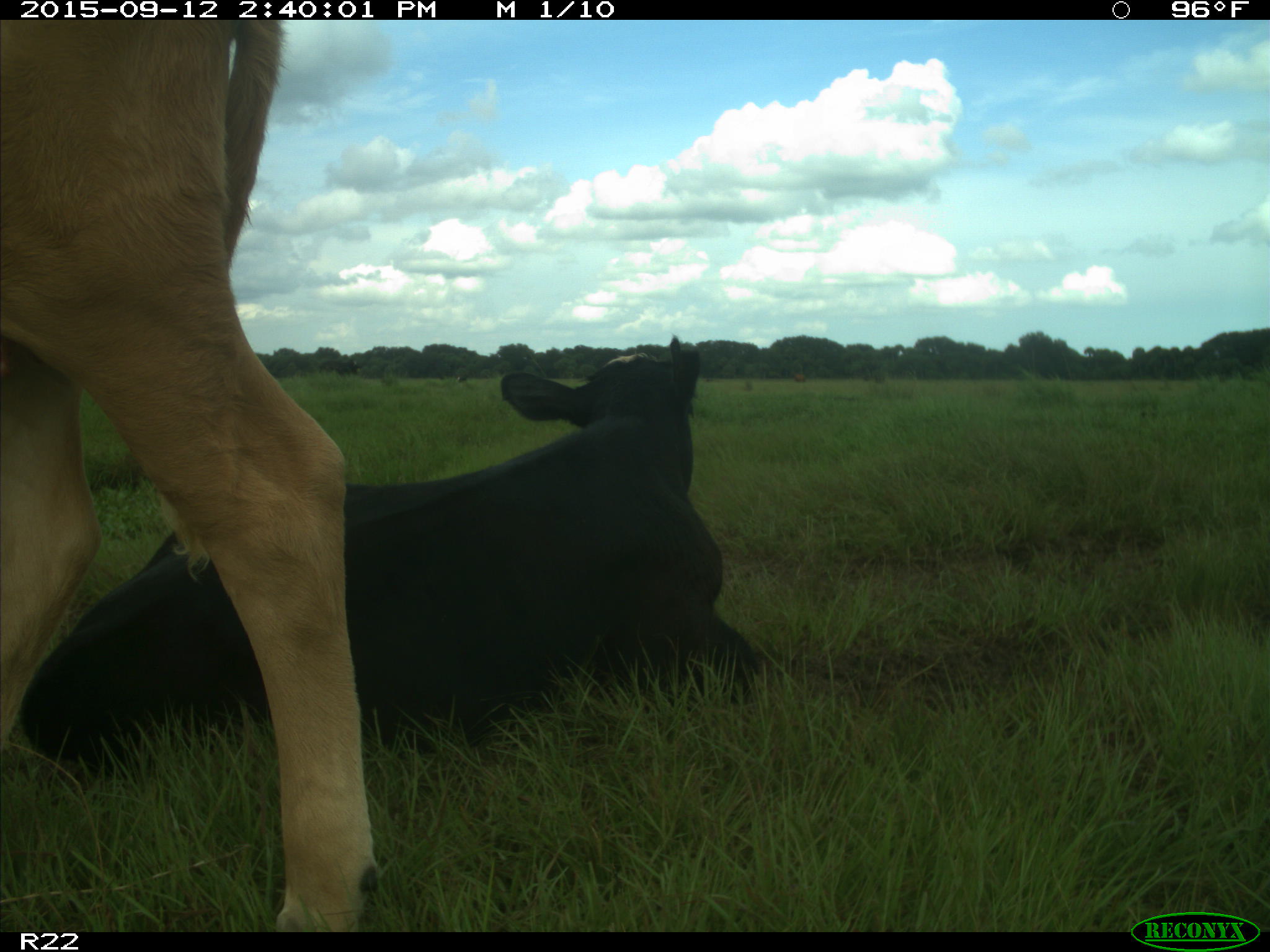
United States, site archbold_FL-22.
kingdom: Animalia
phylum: Chordata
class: Mammalia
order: Artiodactyla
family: Bovidae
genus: Bos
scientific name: Bos taurus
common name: domestic cow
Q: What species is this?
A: Bos taurus (domestic cow).